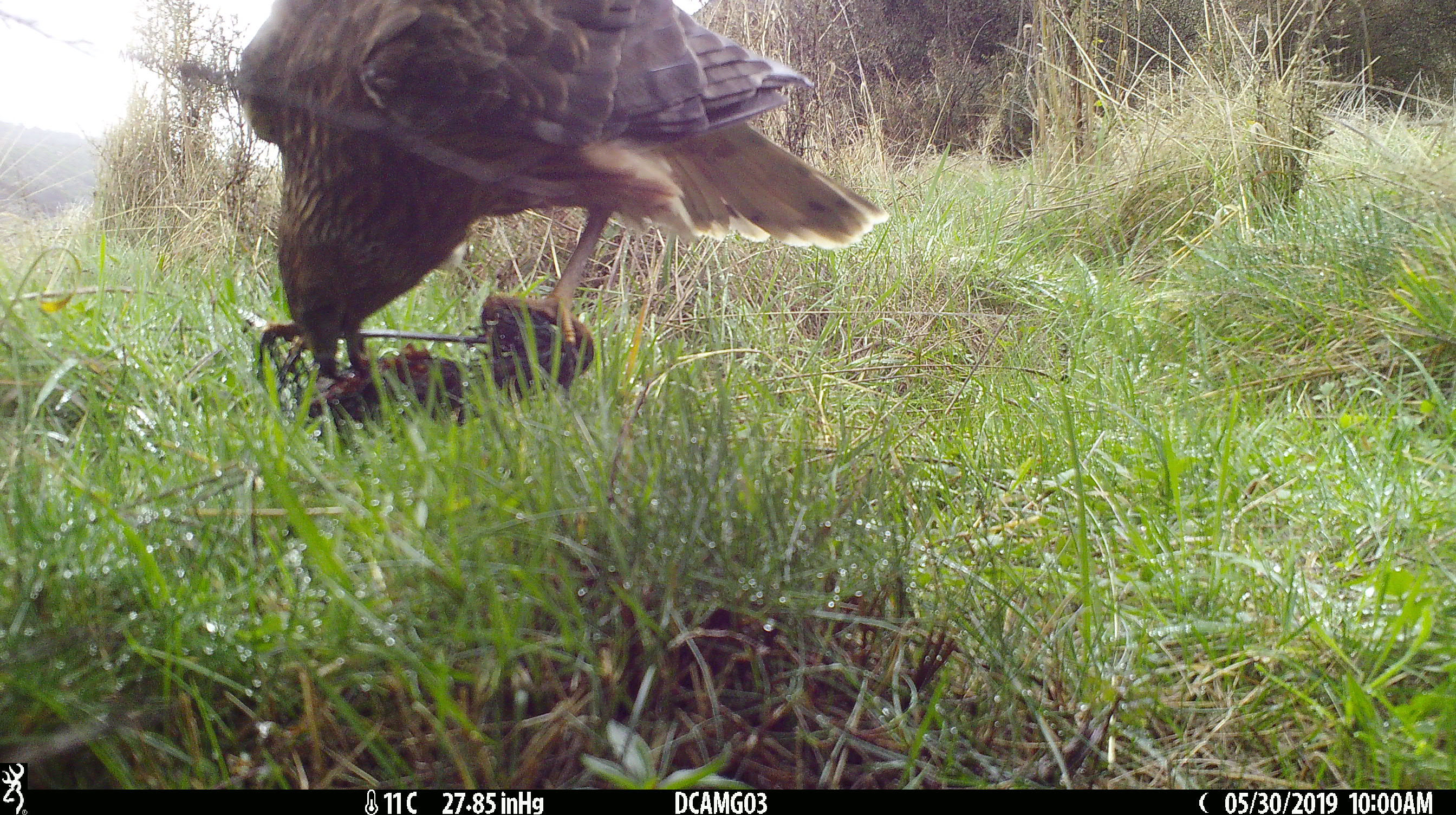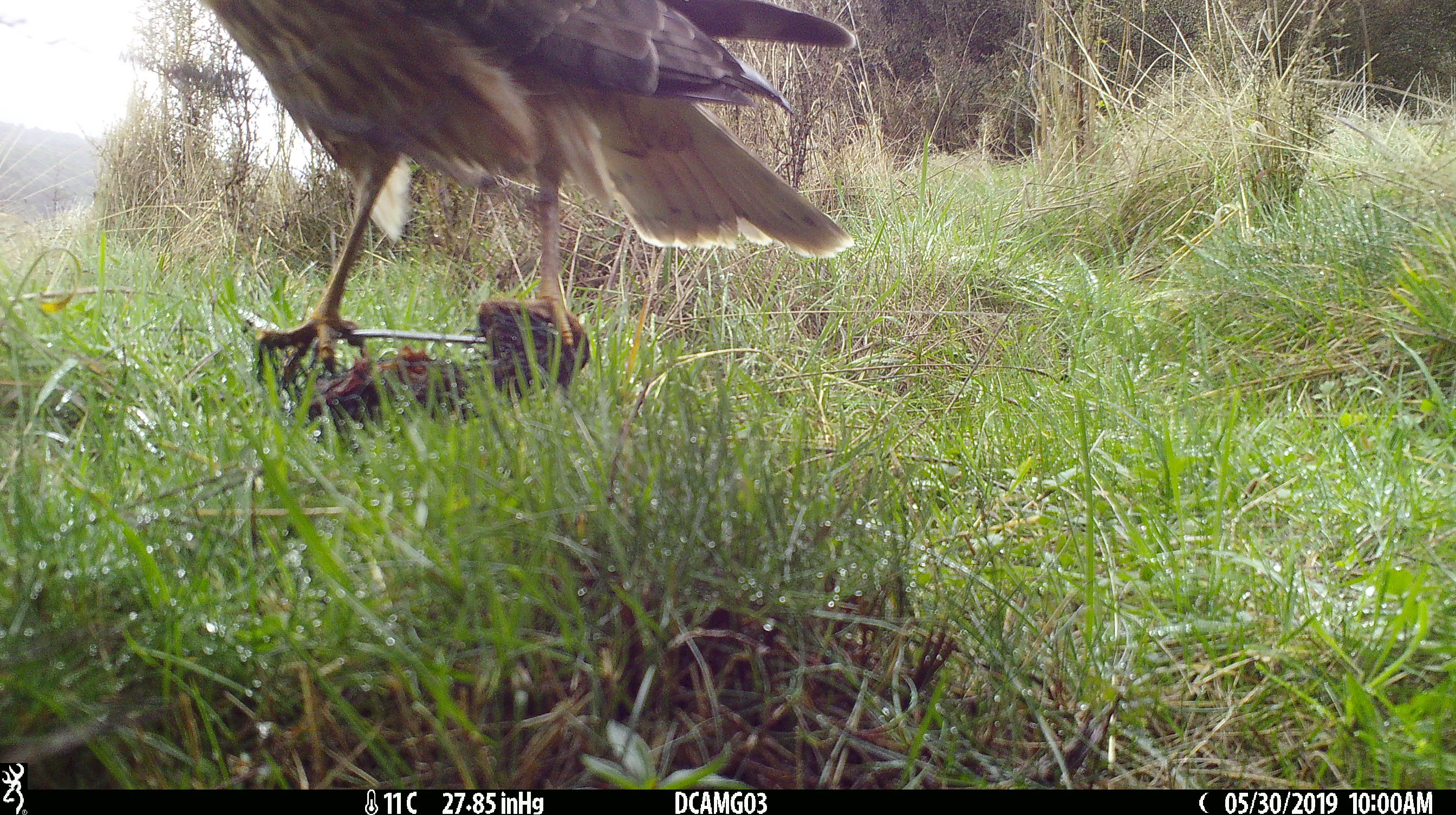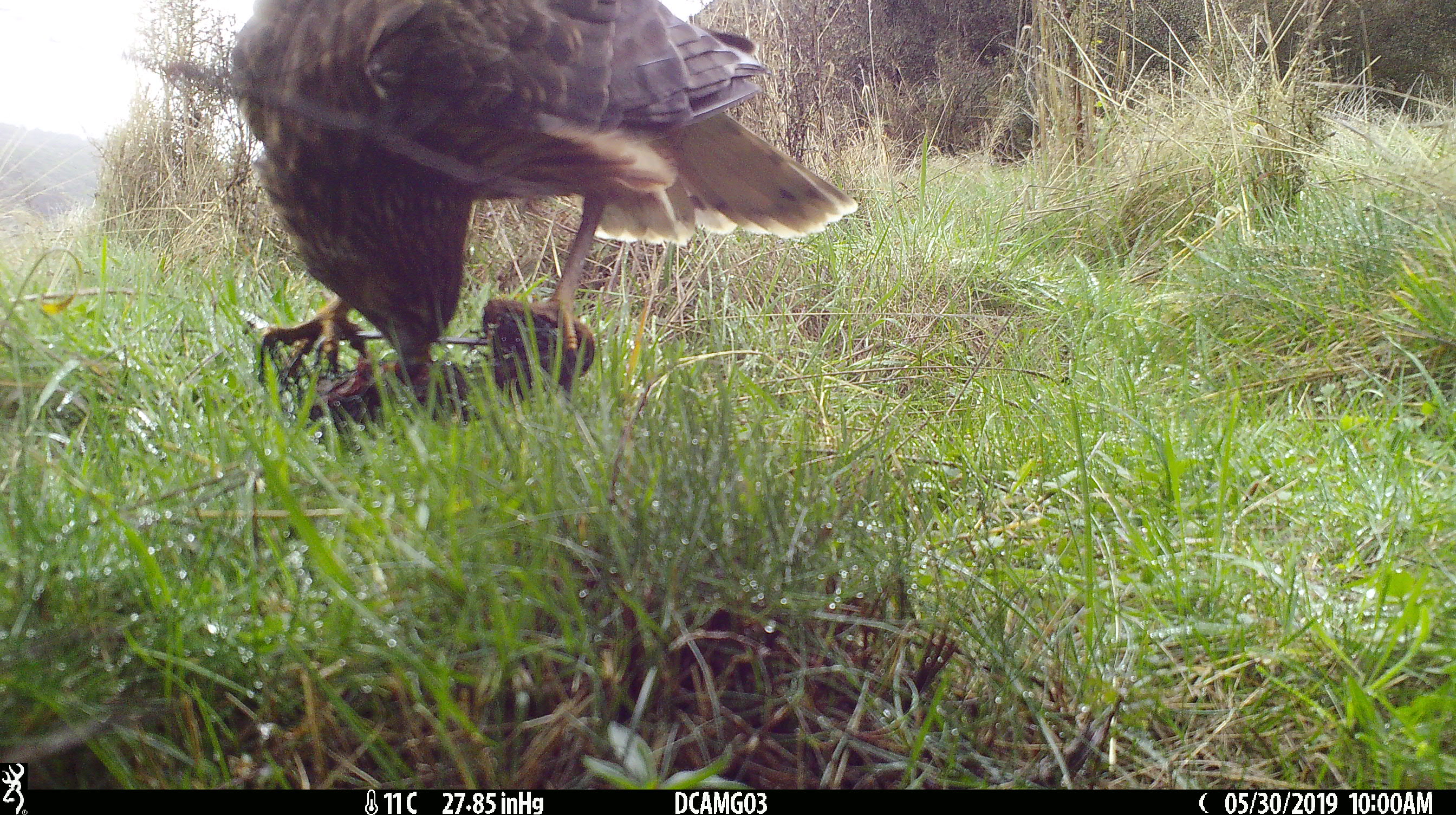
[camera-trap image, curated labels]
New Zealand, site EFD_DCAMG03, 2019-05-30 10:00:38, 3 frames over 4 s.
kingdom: Animalia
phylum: Chordata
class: Aves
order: Accipitriformes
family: Accipitridae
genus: Circus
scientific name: Circus approximans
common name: swamp harrier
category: harrier